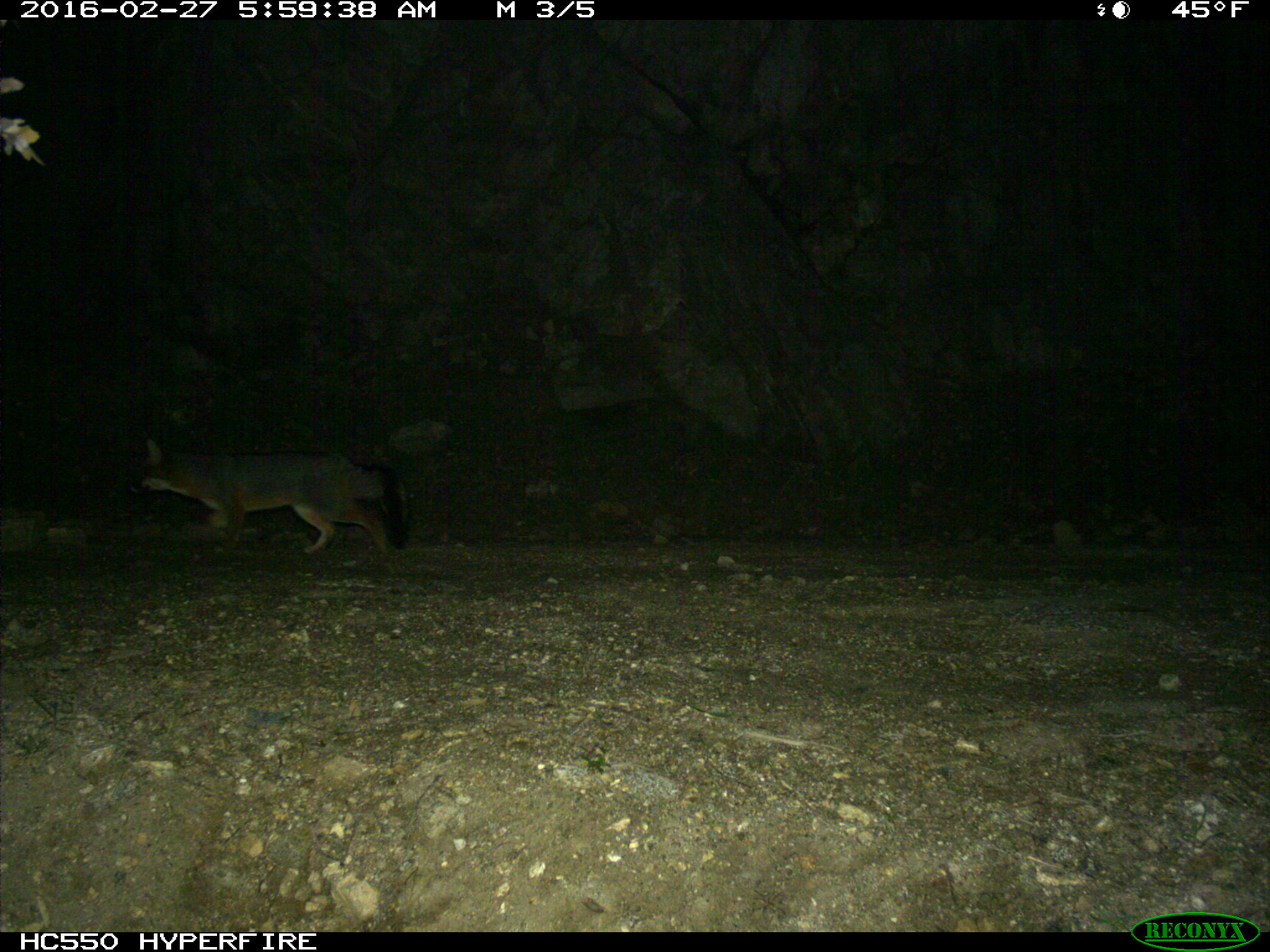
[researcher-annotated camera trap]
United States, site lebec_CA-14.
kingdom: Animalia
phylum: Chordata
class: Mammalia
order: Carnivora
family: Canidae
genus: Urocyon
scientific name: Urocyon cinereoargenteus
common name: gray fox